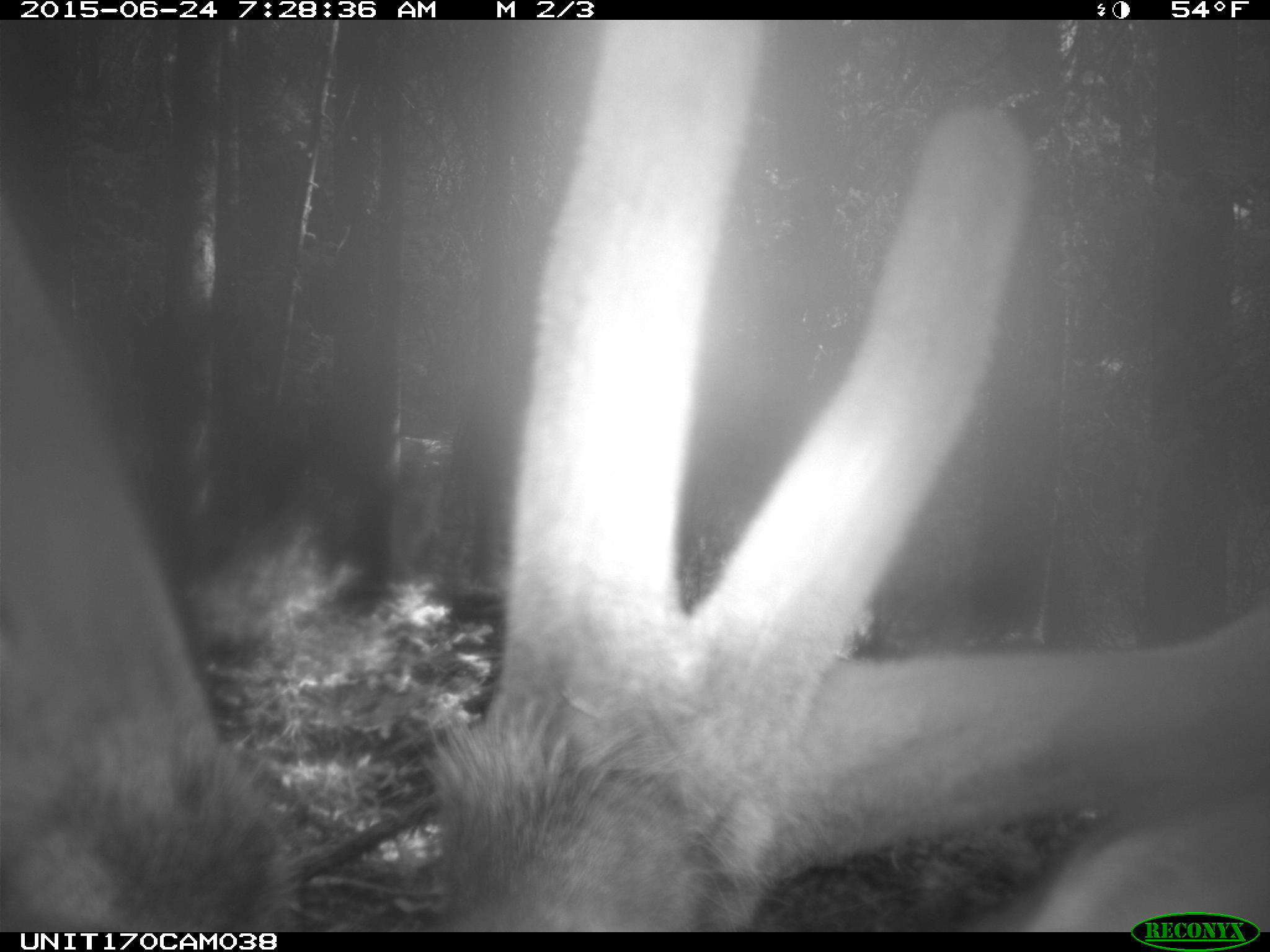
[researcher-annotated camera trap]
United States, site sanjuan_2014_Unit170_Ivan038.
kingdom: Animalia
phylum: Chordata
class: Mammalia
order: Artiodactyla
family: Cervidae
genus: Cervus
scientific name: Cervus elaphus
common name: red deer